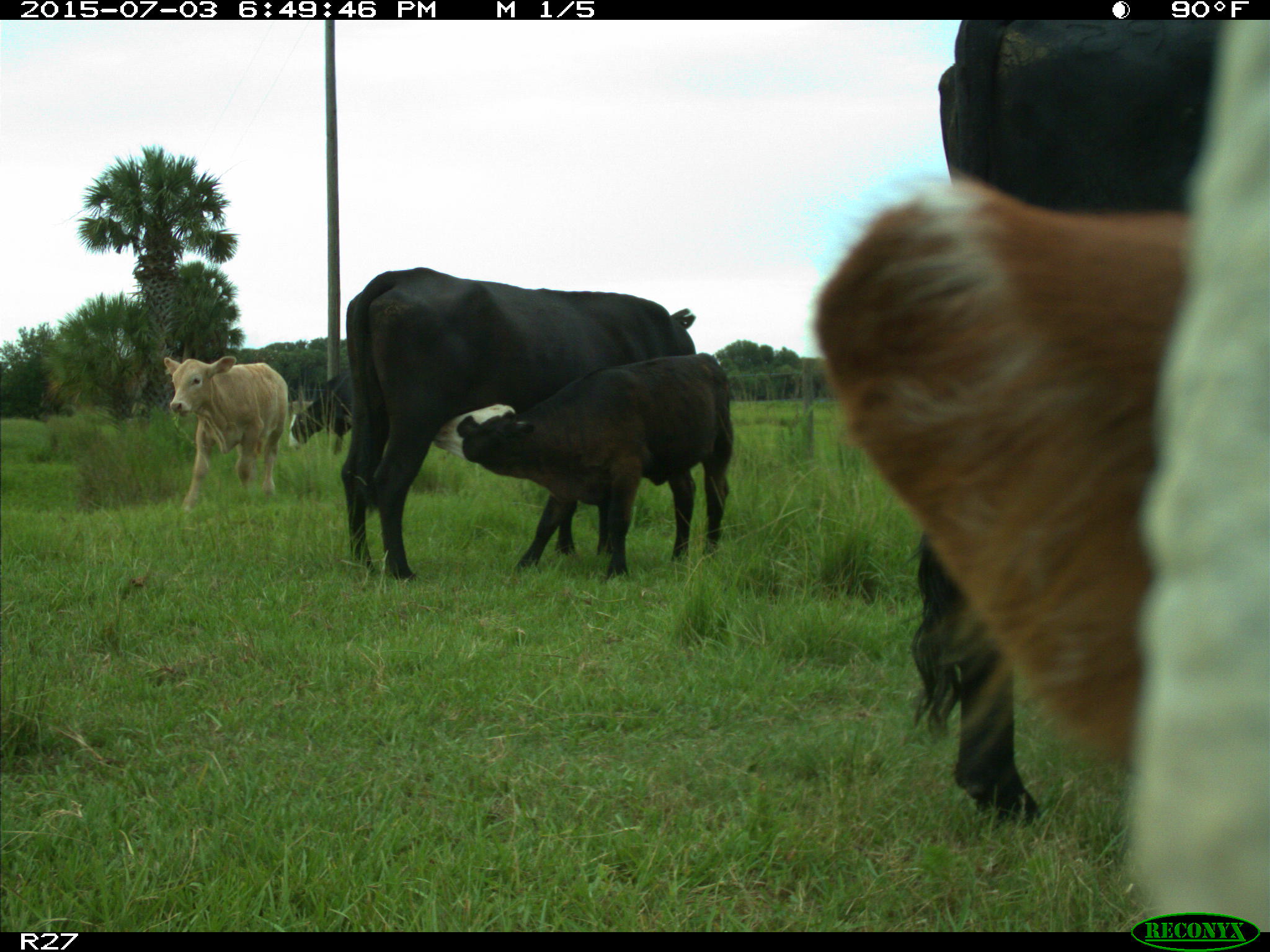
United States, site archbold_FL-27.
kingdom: Animalia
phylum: Chordata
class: Mammalia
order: Artiodactyla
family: Bovidae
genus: Bos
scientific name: Bos taurus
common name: domestic cow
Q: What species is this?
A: Bos taurus (domestic cow).